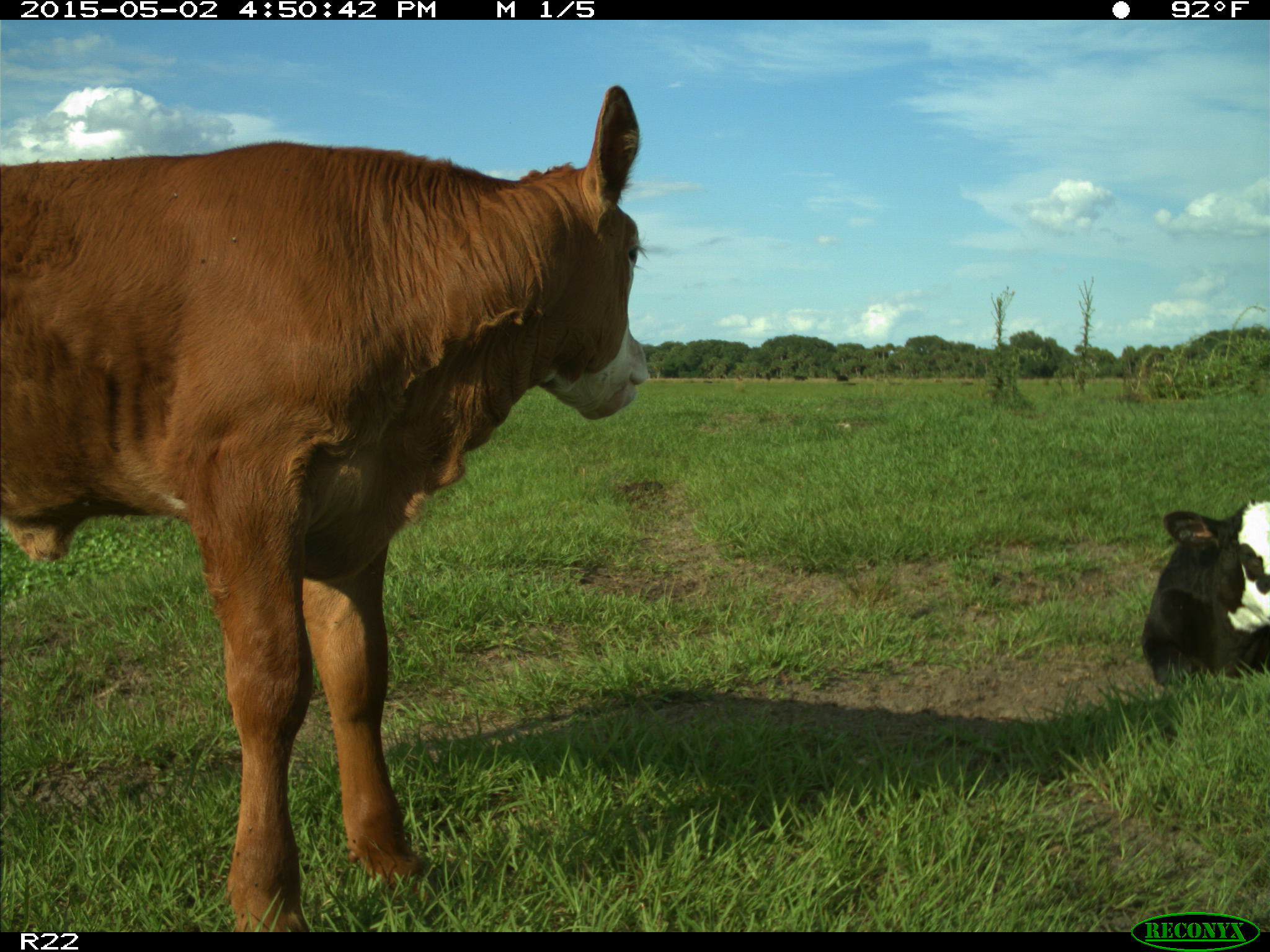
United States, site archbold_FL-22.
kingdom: Animalia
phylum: Chordata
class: Mammalia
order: Artiodactyla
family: Bovidae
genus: Bos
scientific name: Bos taurus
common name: domestic cow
Bos taurus (domestic cow).